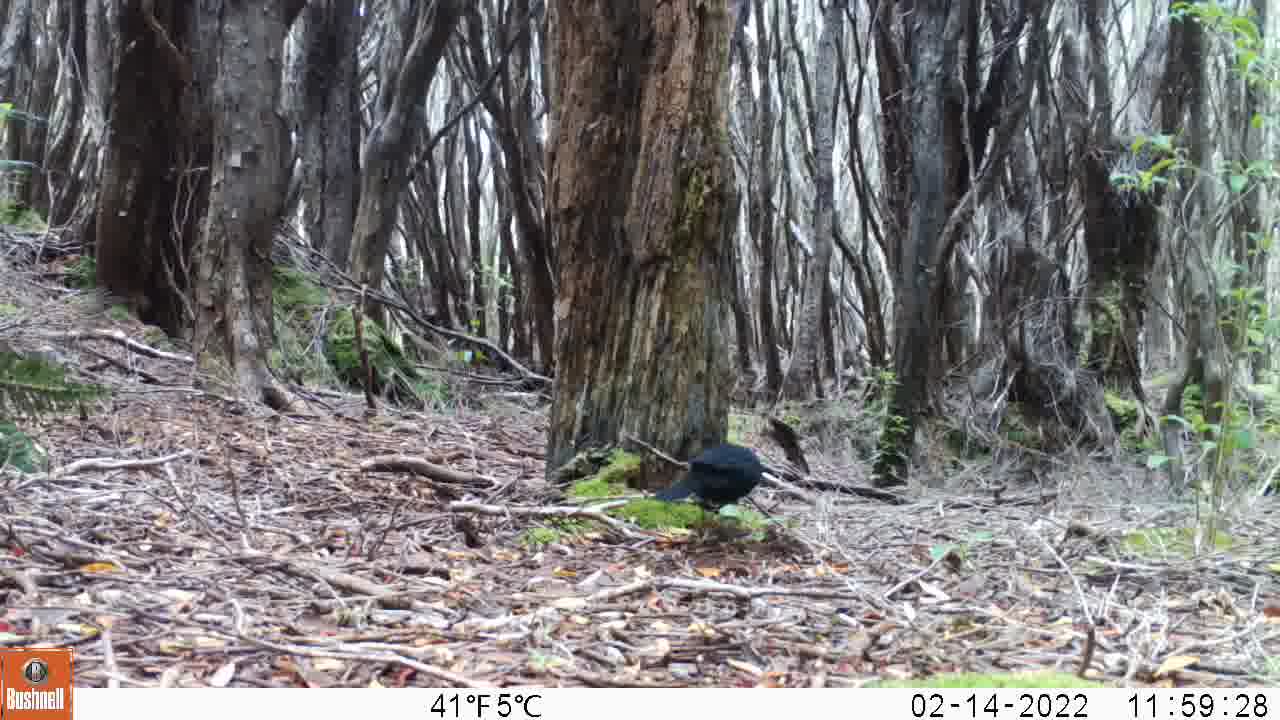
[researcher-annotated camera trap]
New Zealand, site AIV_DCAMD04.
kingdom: Animalia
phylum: Chordata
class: Aves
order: Passeriformes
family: Turdidae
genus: Turdus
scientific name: Turdus merula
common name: eurasian blackbird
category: blackbird